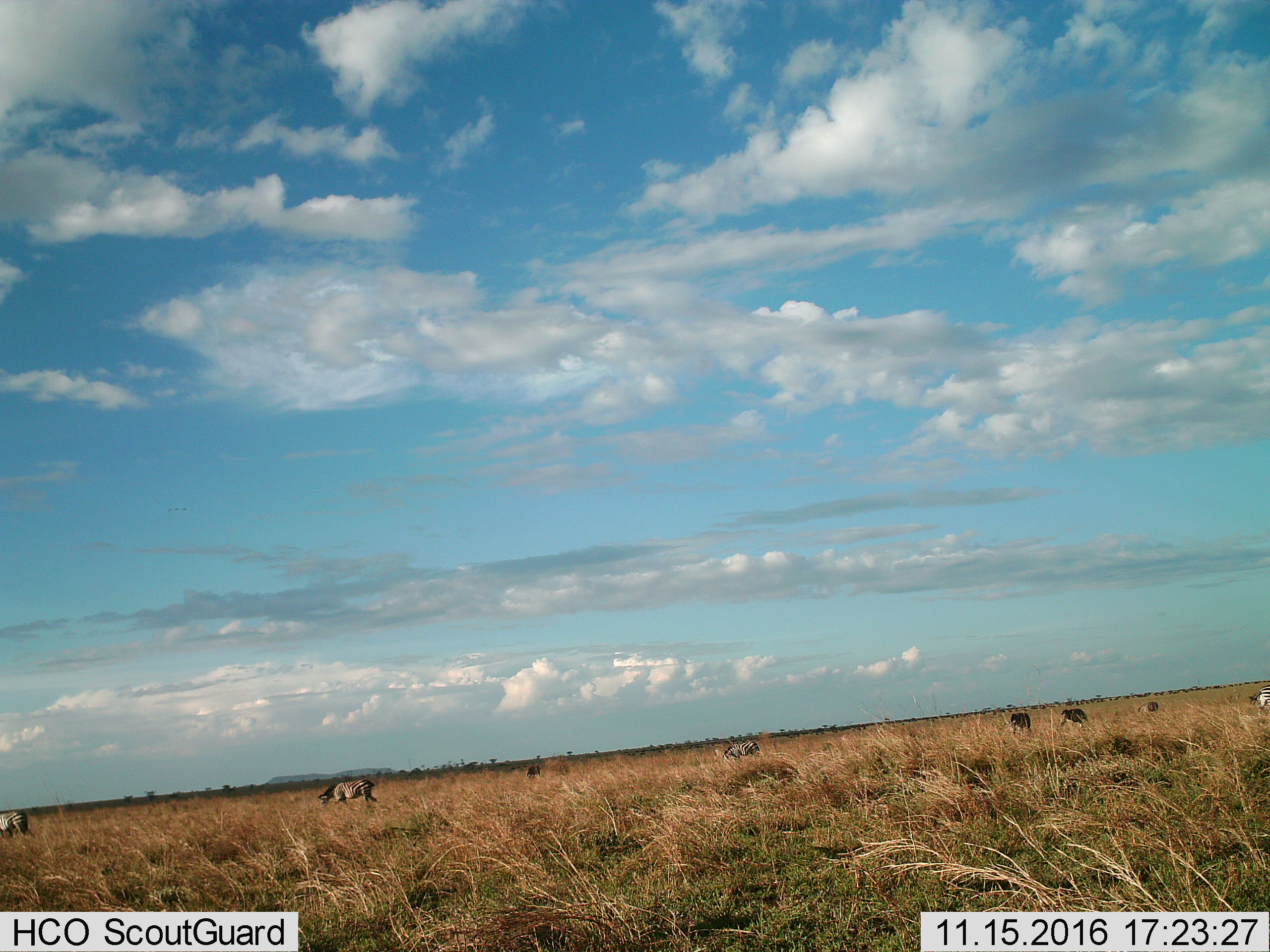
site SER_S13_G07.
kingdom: Animalia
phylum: Chordata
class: Mammalia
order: Perissodactyla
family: Equidae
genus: Equus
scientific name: Equus quagga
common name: plains zebra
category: zebraplains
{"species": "zebraplains (plains zebra) (Equus quagga)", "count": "7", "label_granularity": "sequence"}